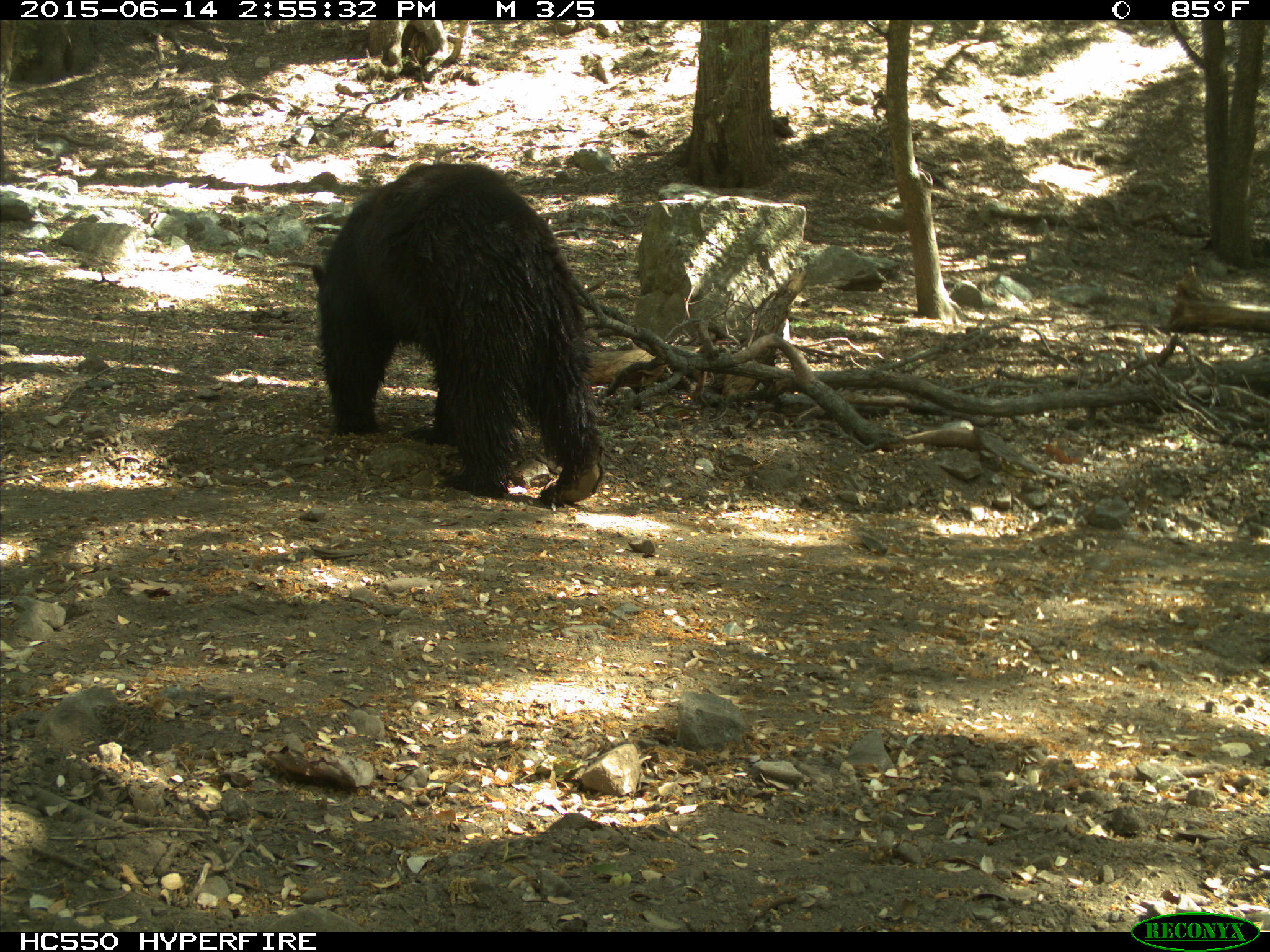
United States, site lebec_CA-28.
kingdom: Animalia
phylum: Chordata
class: Mammalia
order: Carnivora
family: Ursidae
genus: Ursus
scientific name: Ursus americanus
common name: american black bear